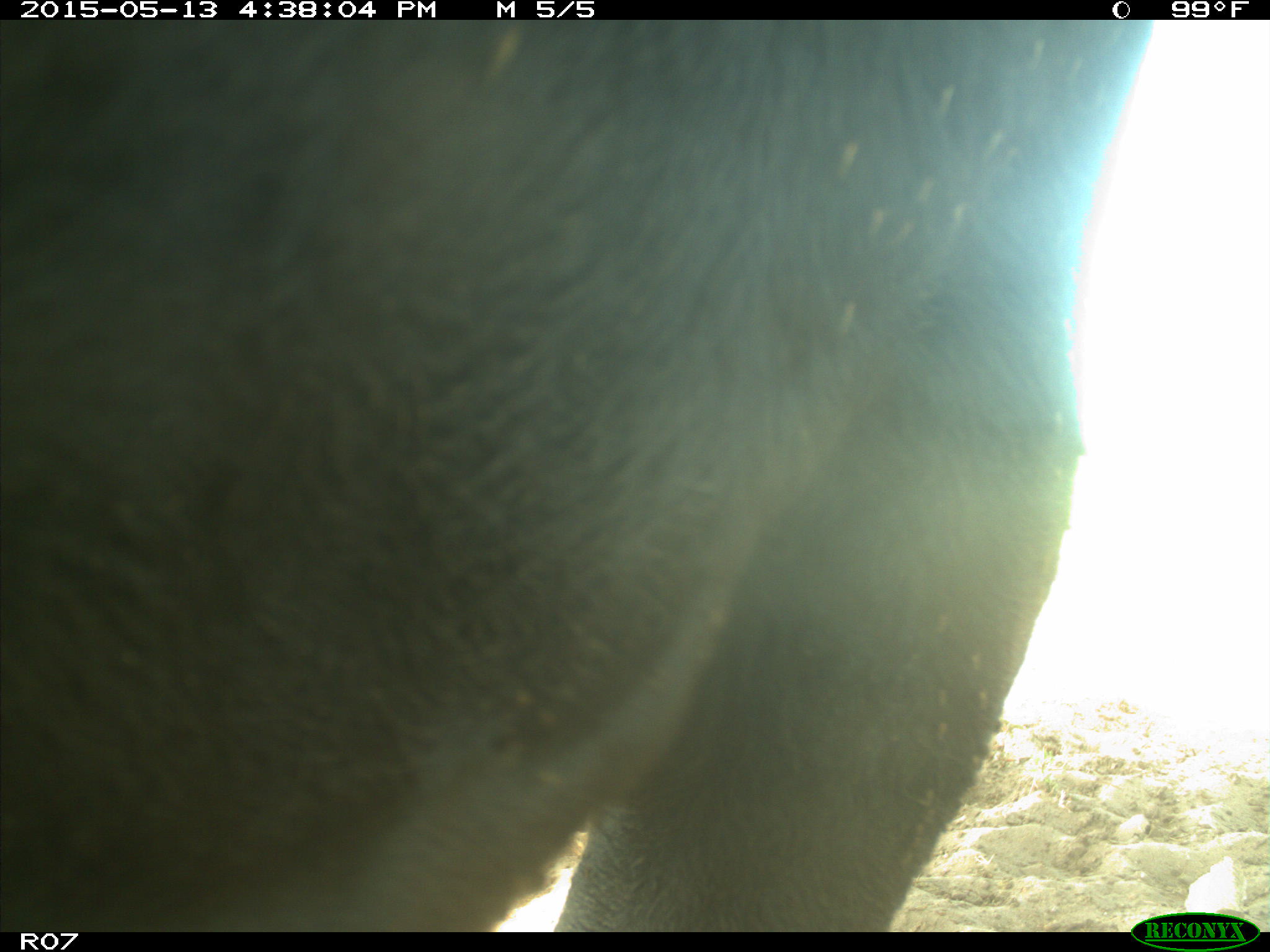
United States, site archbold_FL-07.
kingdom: Animalia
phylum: Chordata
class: Mammalia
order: Artiodactyla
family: Bovidae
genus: Bos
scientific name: Bos taurus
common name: domestic cow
Bos taurus (domestic cow).